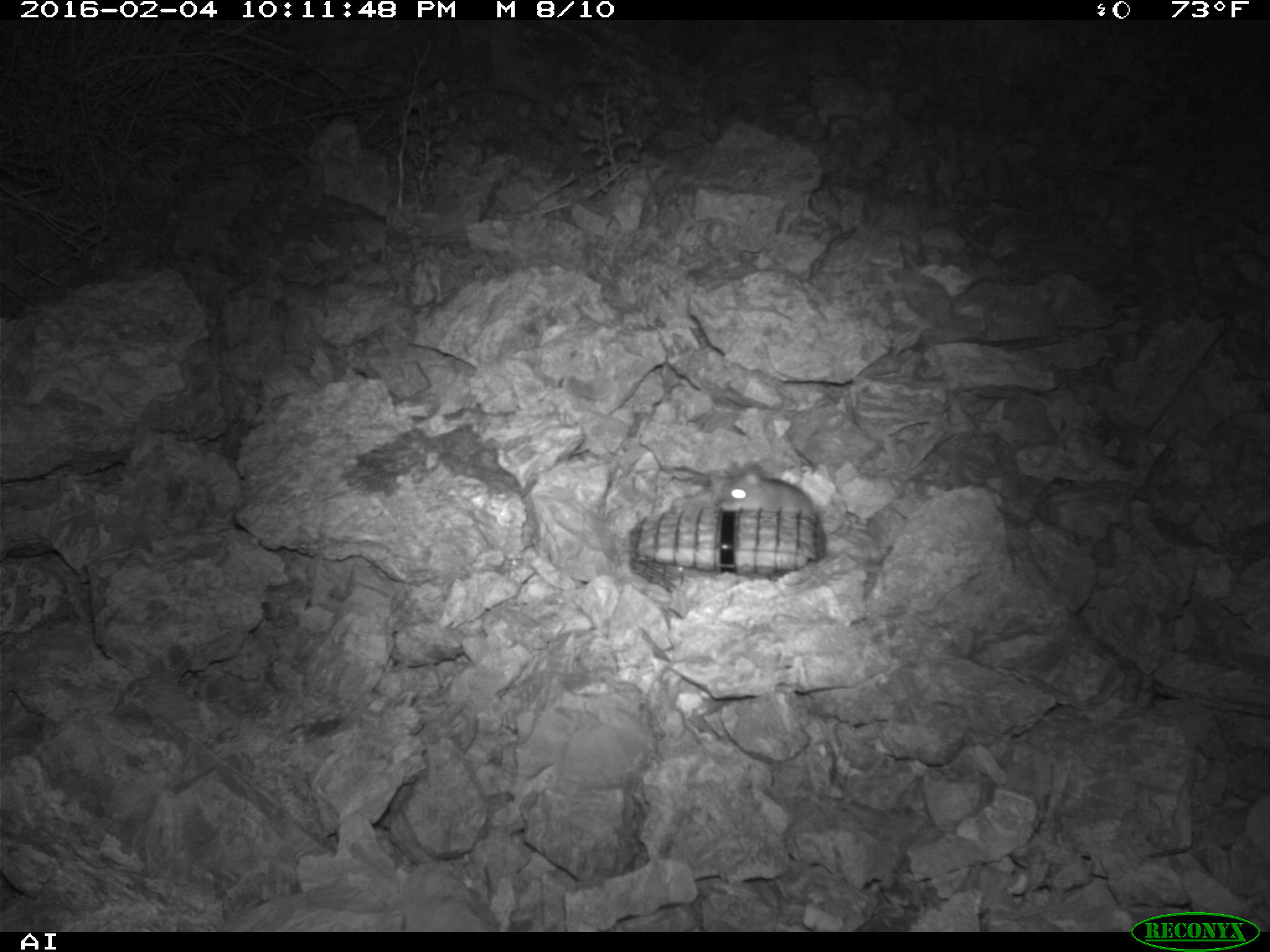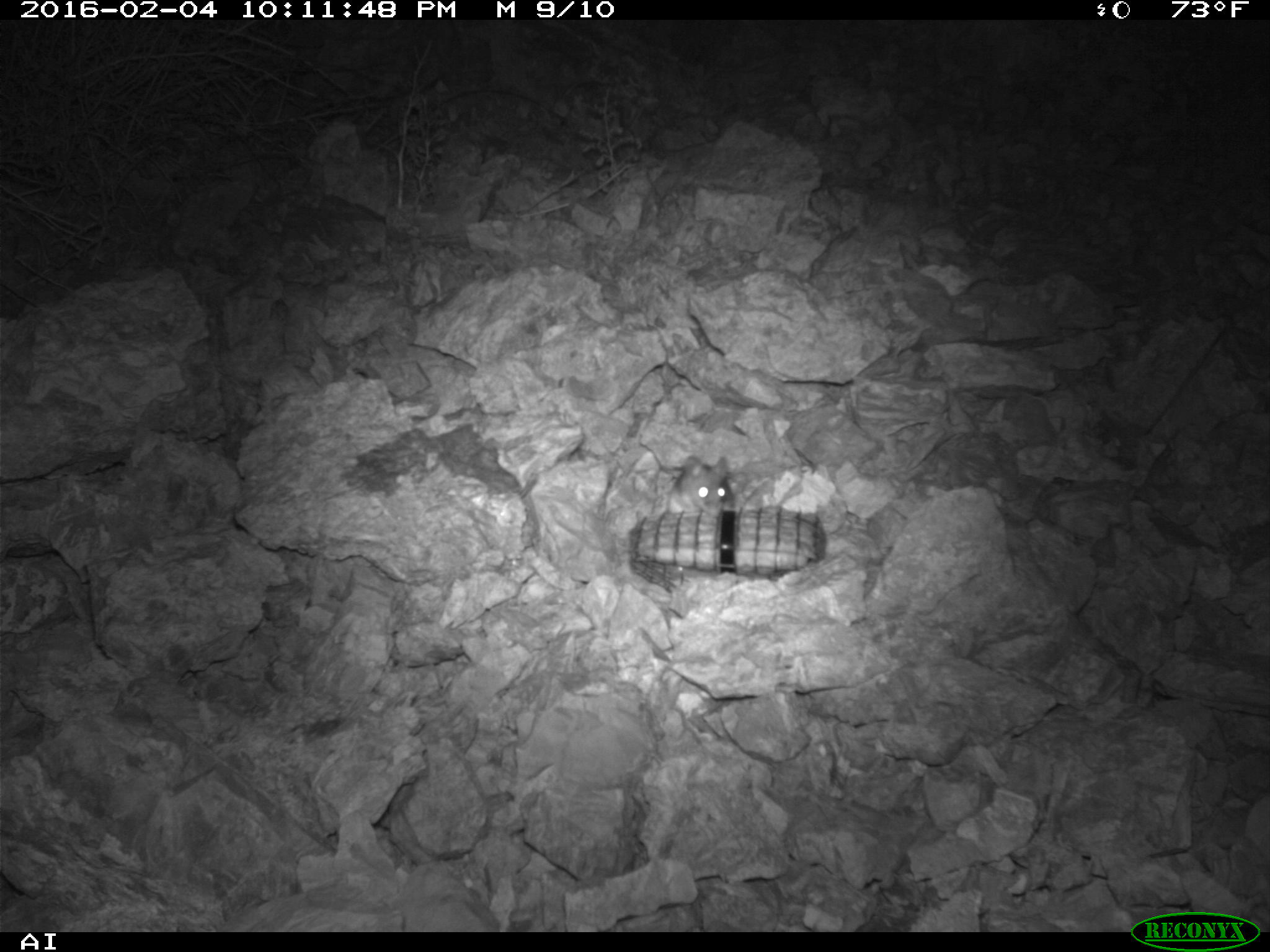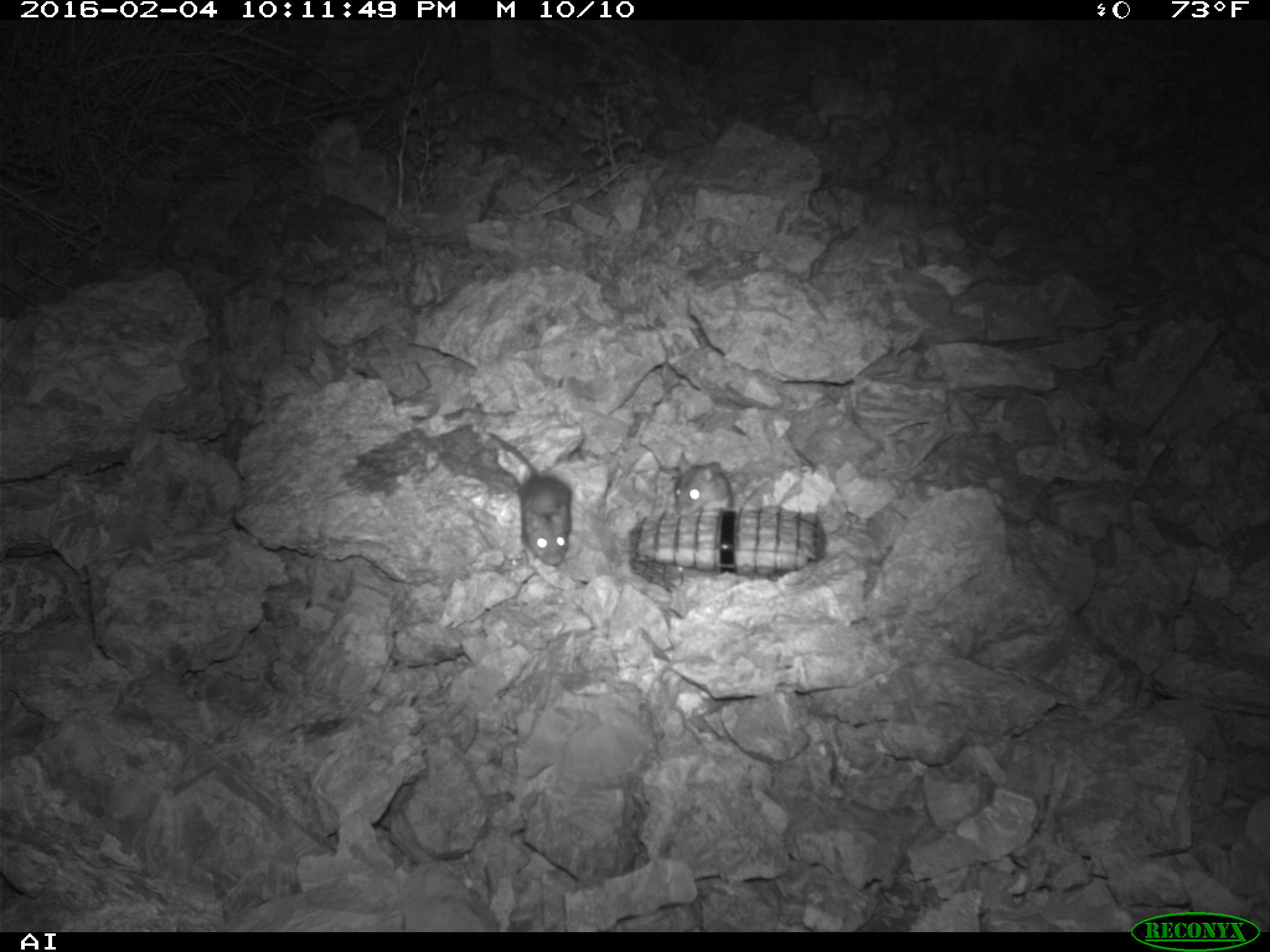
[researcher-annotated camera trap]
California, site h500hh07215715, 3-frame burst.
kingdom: Animalia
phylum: Chordata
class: Mammalia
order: Rodentia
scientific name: Rodentia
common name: rodent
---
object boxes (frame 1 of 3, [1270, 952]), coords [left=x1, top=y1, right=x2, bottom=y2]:
rodent: [left=717, top=464, right=814, bottom=514]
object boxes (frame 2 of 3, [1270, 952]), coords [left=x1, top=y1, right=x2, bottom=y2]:
rodent: [left=668, top=454, right=737, bottom=518]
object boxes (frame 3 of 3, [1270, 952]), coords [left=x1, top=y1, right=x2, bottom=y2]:
rodent: [left=487, top=433, right=572, bottom=566]; [left=673, top=450, right=734, bottom=516]